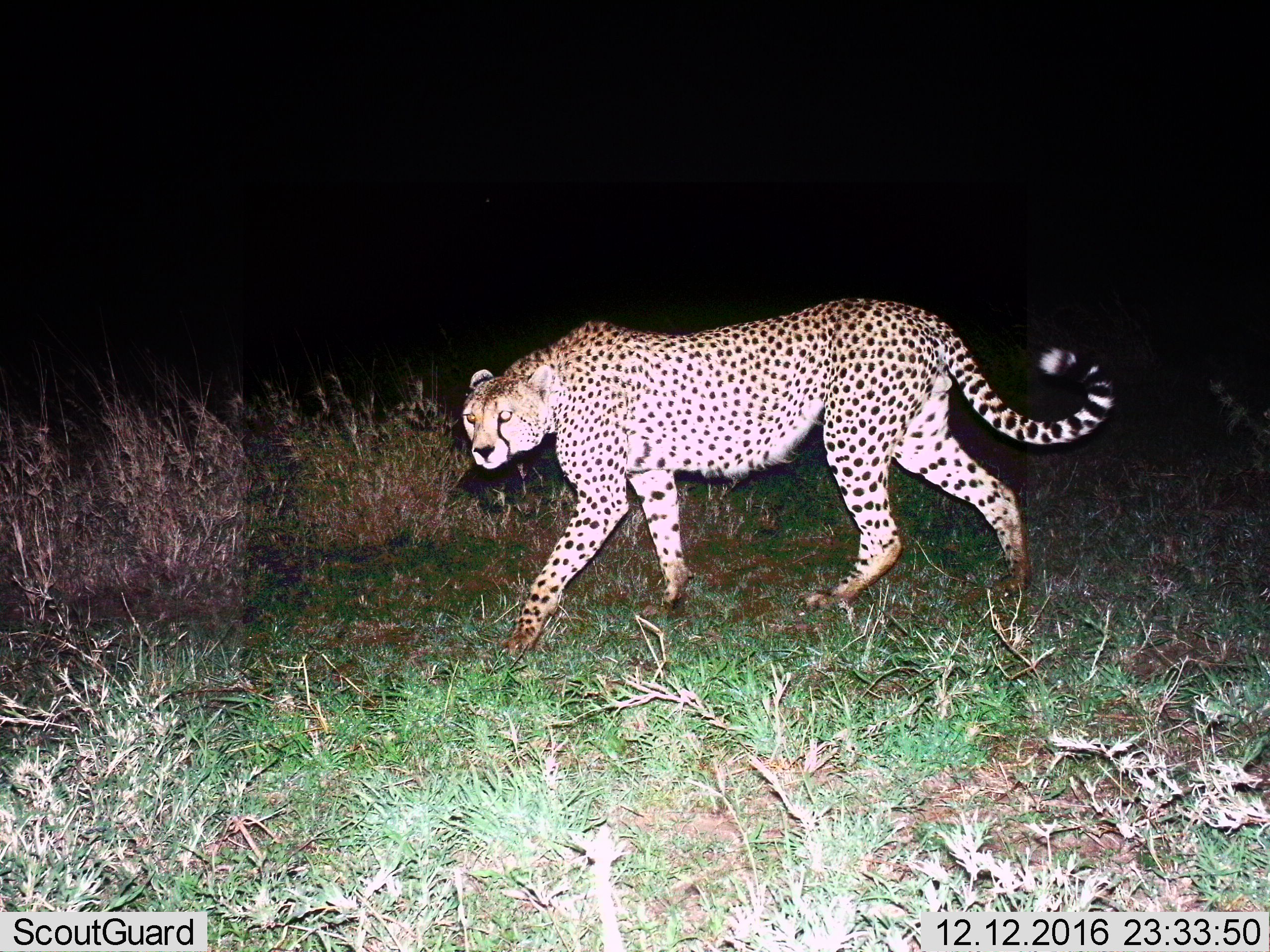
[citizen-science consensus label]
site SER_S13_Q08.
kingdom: Animalia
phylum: Chordata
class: Mammalia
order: Carnivora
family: Felidae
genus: Acinonyx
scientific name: Acinonyx jubatus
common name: cheetah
Cheetah (Acinonyx jubatus), count 1. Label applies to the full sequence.